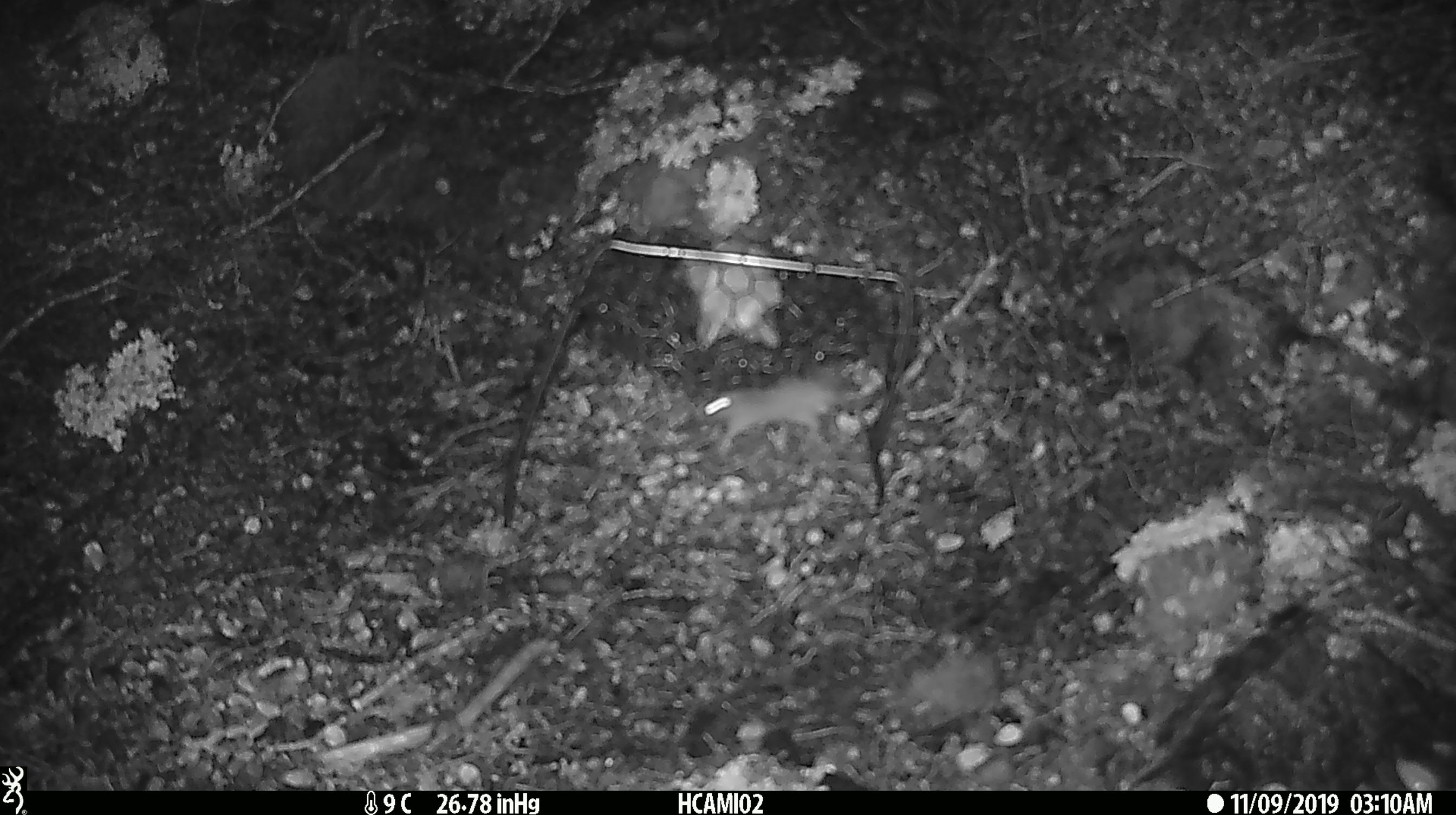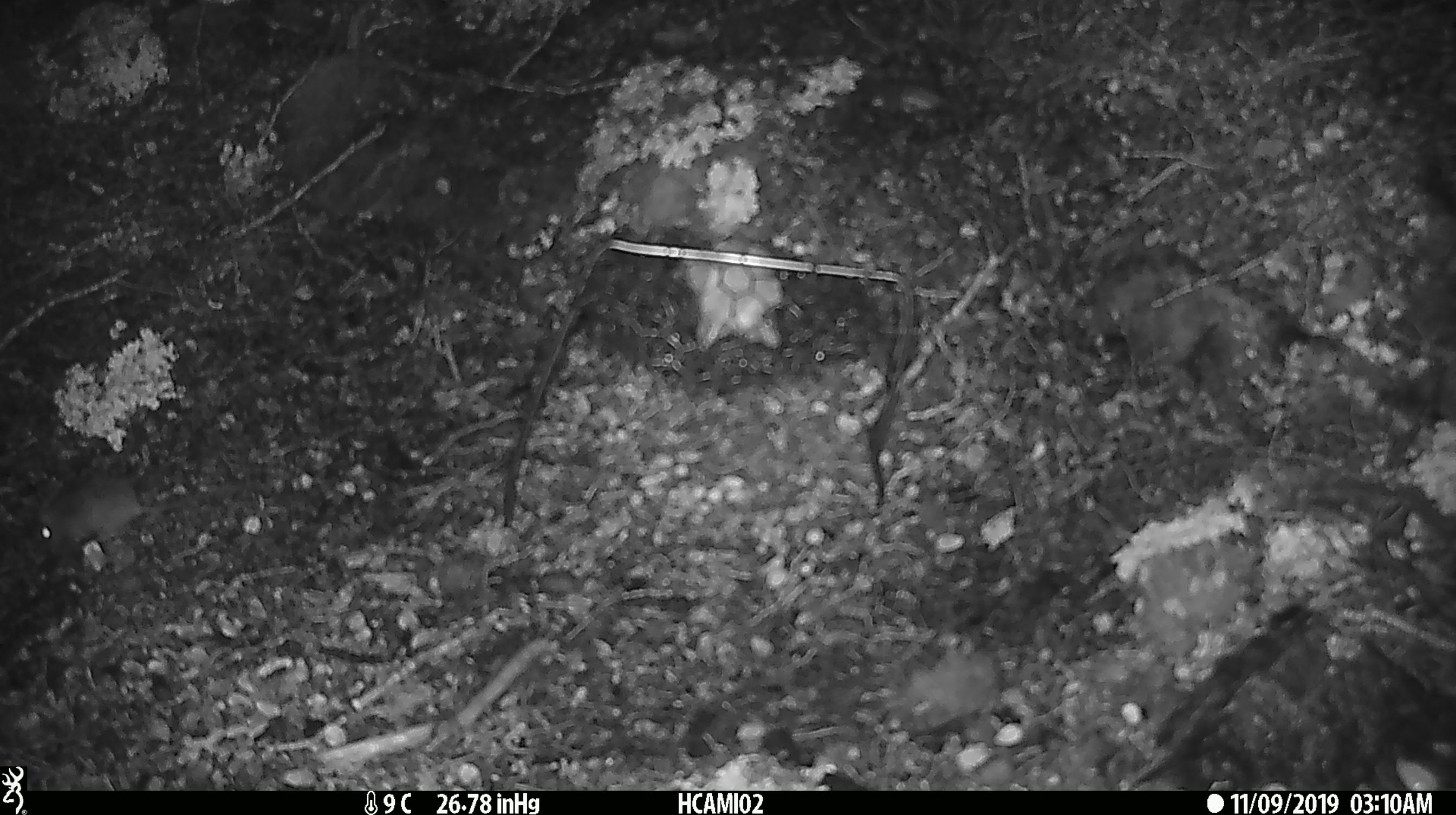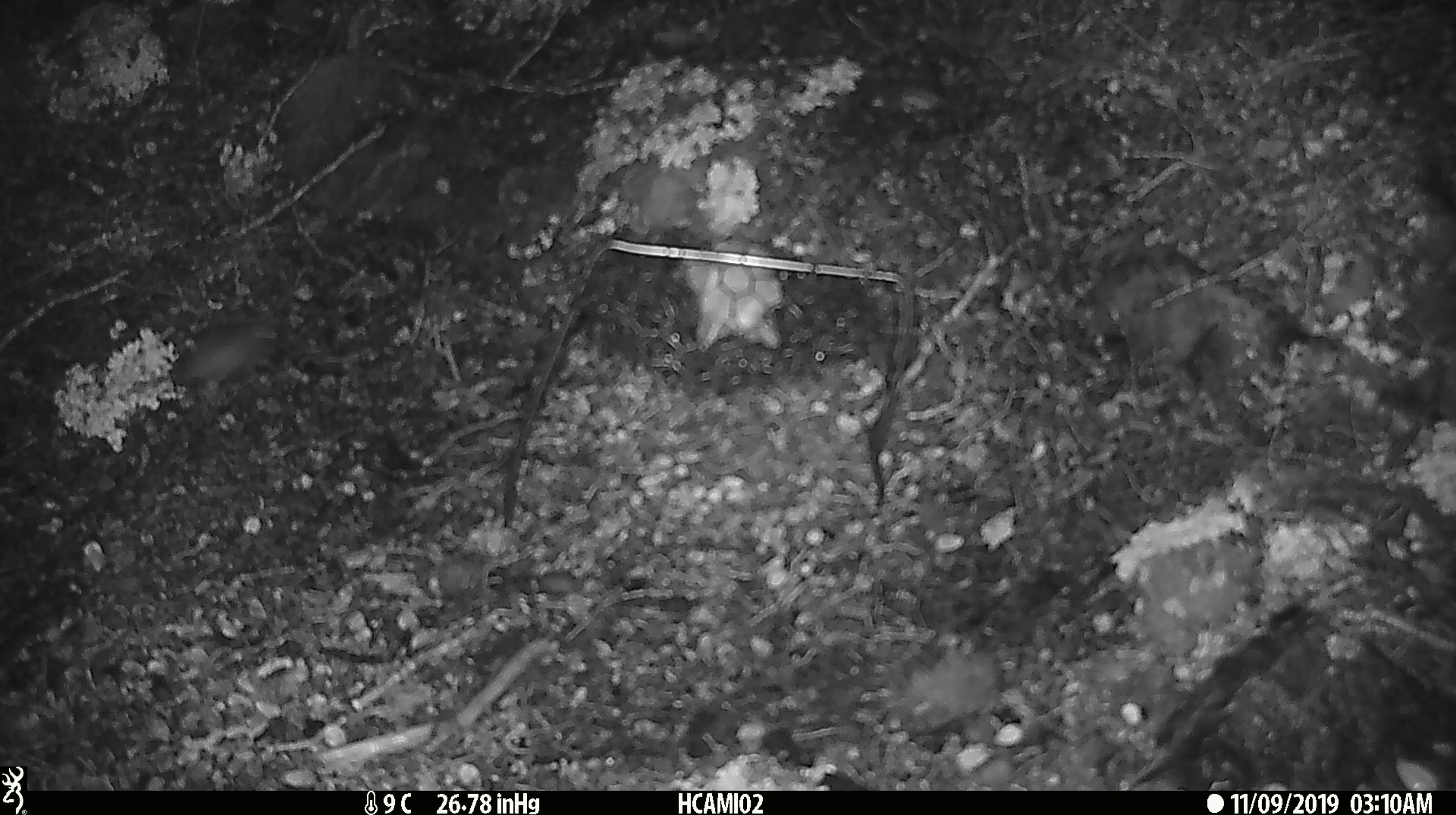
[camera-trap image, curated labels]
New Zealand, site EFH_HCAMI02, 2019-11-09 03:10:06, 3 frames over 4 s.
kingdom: Animalia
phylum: Chordata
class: Mammalia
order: Rodentia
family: Muridae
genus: Mus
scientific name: Mus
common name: mouse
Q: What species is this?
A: Mouse (Mus).